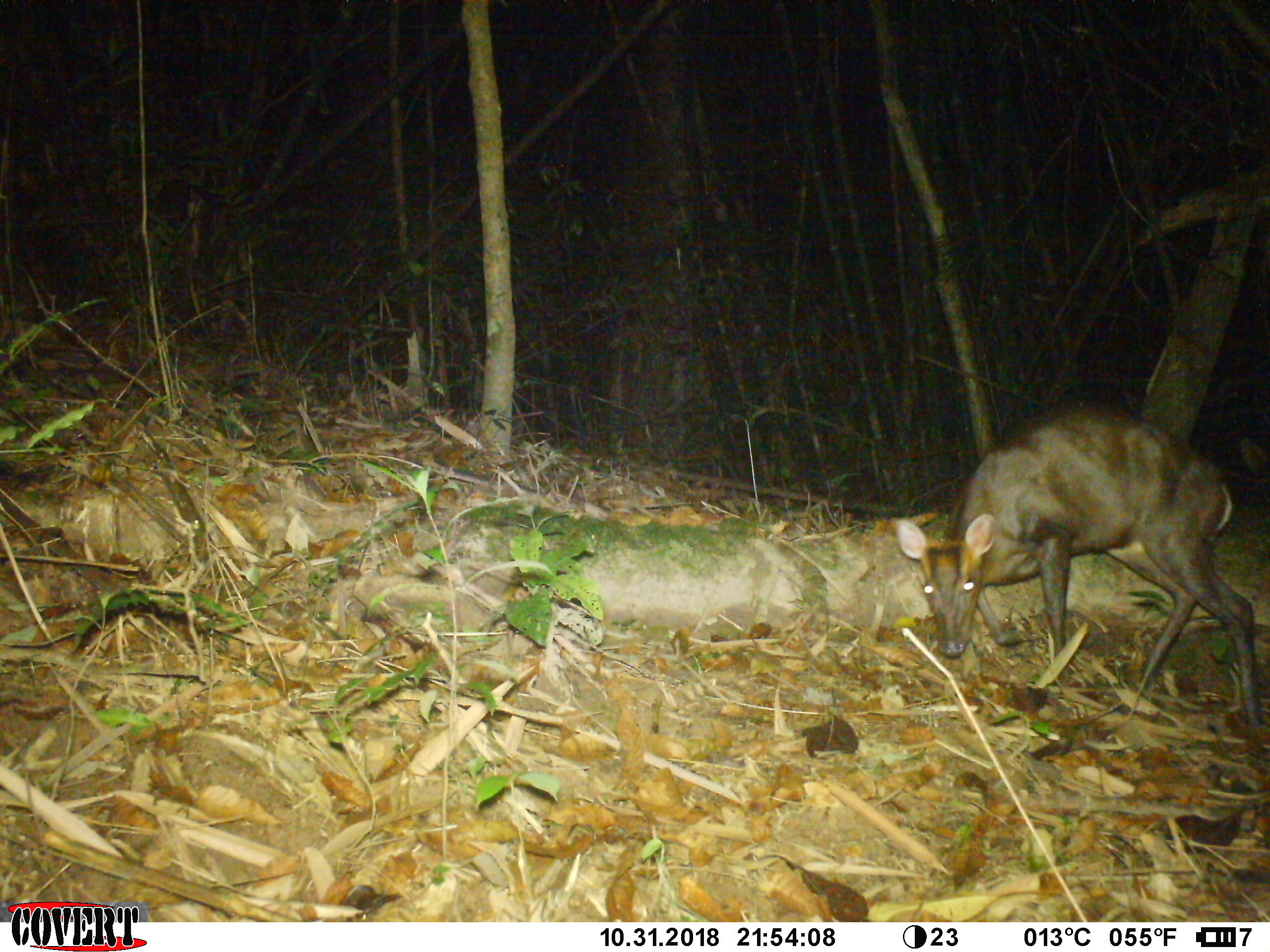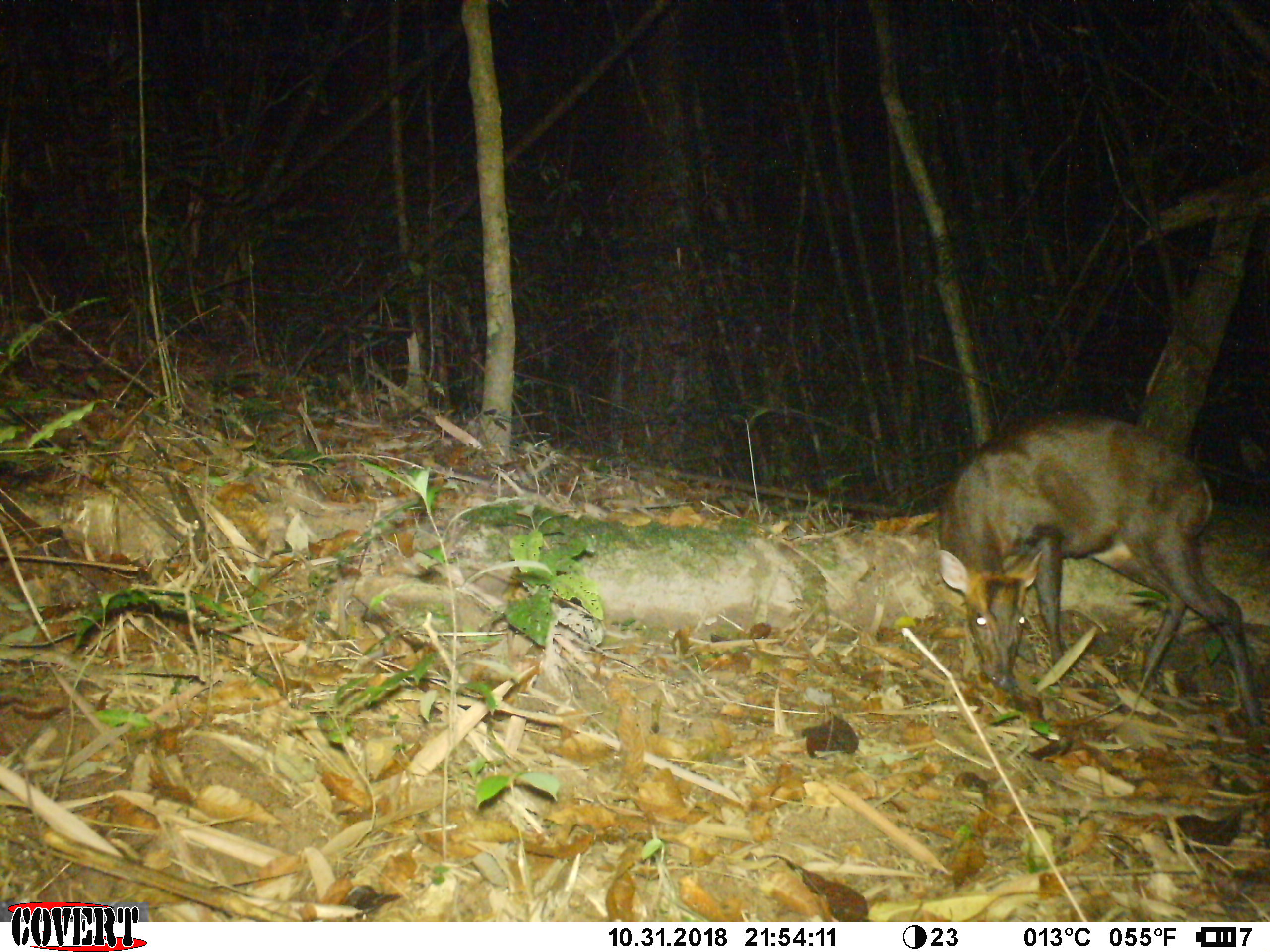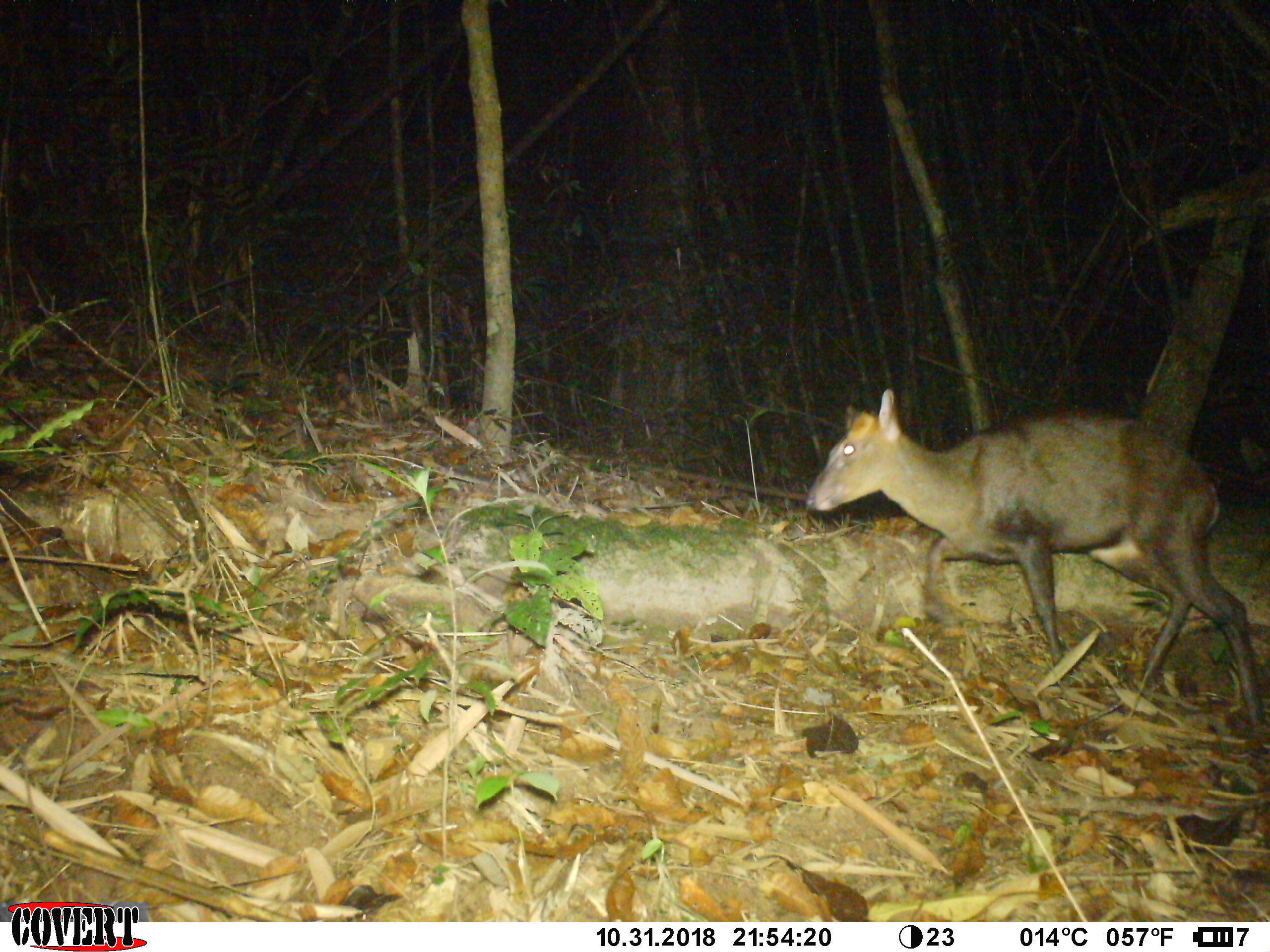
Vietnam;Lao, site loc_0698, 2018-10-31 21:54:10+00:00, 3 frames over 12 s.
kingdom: Animalia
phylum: Chordata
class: Mammalia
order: Artiodactyla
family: Cervidae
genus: Muntiacus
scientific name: Muntiacus rooseveltorum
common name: roosevelt's muntjac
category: roosevelts muntjac group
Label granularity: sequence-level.